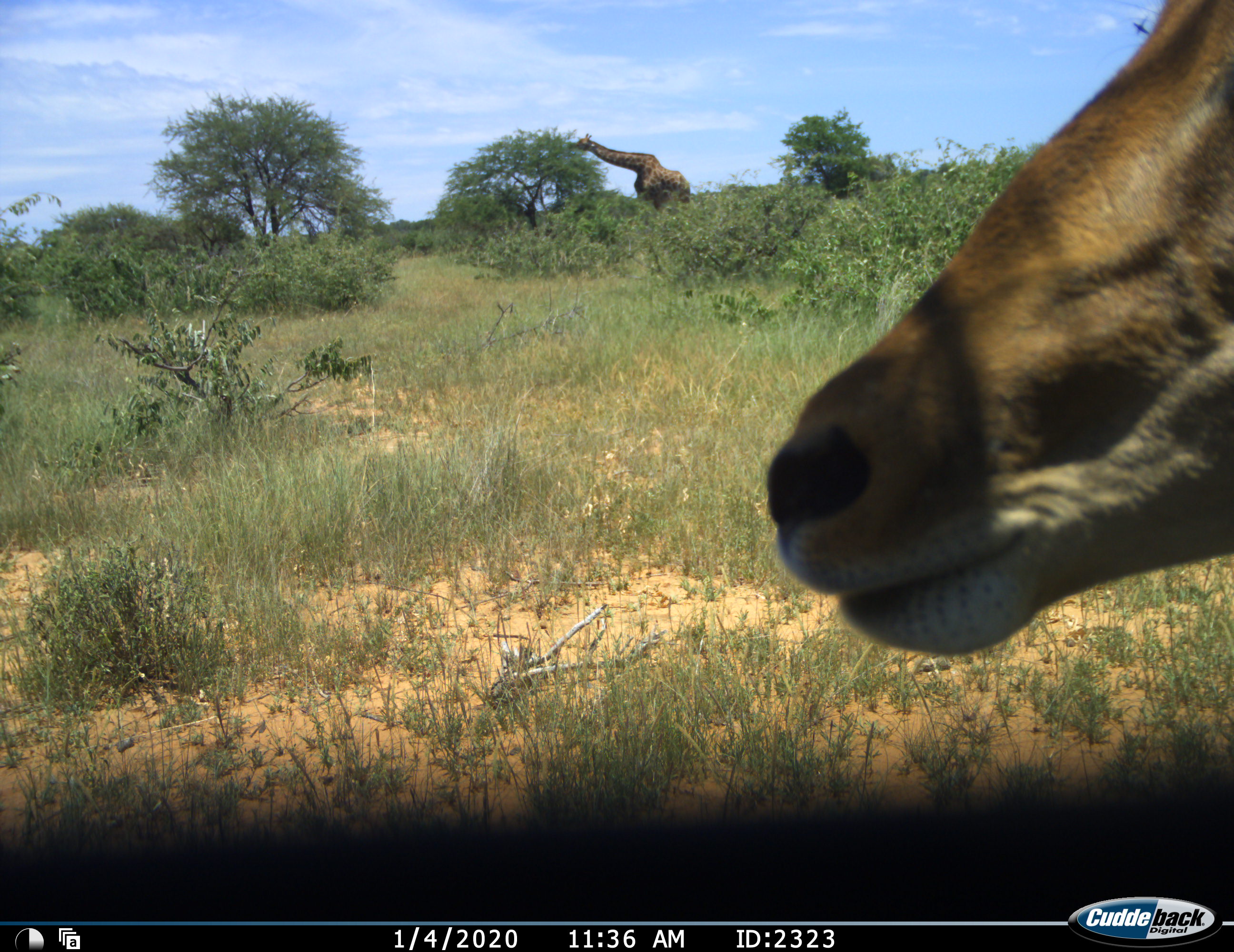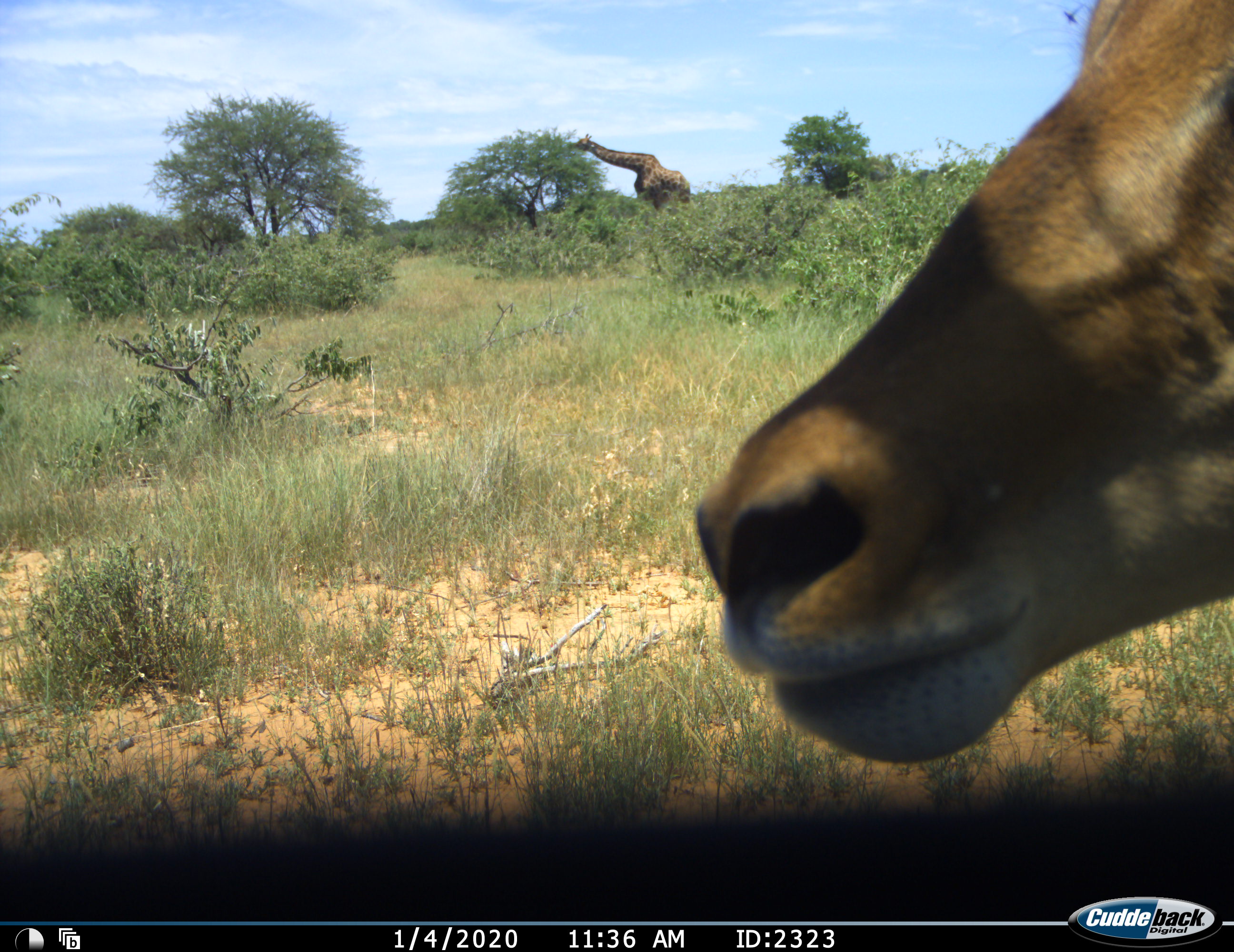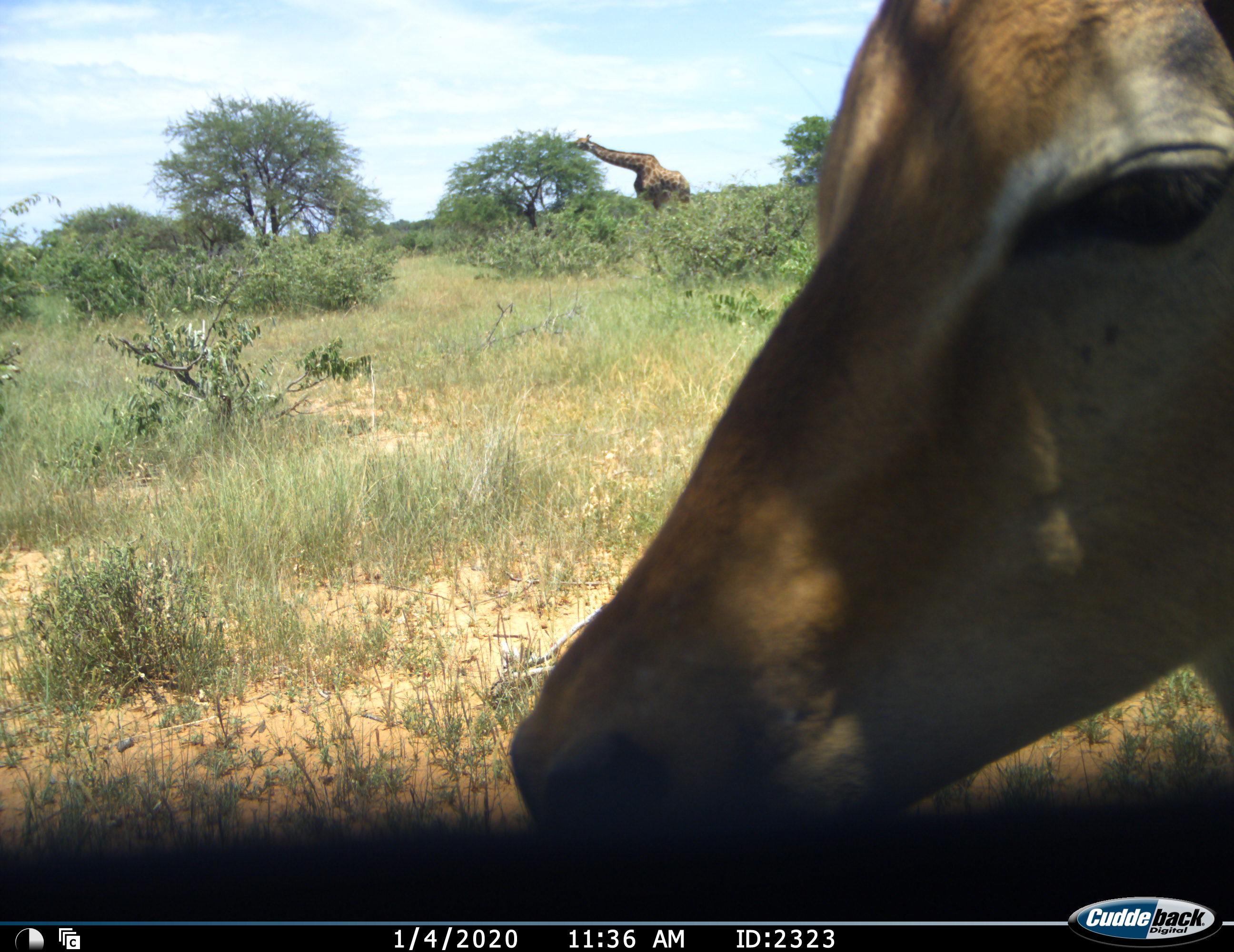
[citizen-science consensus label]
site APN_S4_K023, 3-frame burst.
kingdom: Animalia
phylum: Chordata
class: Mammalia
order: Artiodactyla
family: Giraffidae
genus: Giraffa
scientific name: Giraffa camelopardalis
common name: giraffe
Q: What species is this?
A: Giraffe (Giraffa camelopardalis).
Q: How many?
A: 1.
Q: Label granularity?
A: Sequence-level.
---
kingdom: Animalia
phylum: Chordata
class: Mammalia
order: Artiodactyla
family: Bovidae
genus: Aepyceros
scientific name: Aepyceros melampus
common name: impala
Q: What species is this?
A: Impala (Aepyceros melampus).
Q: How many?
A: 1.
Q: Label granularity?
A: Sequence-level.